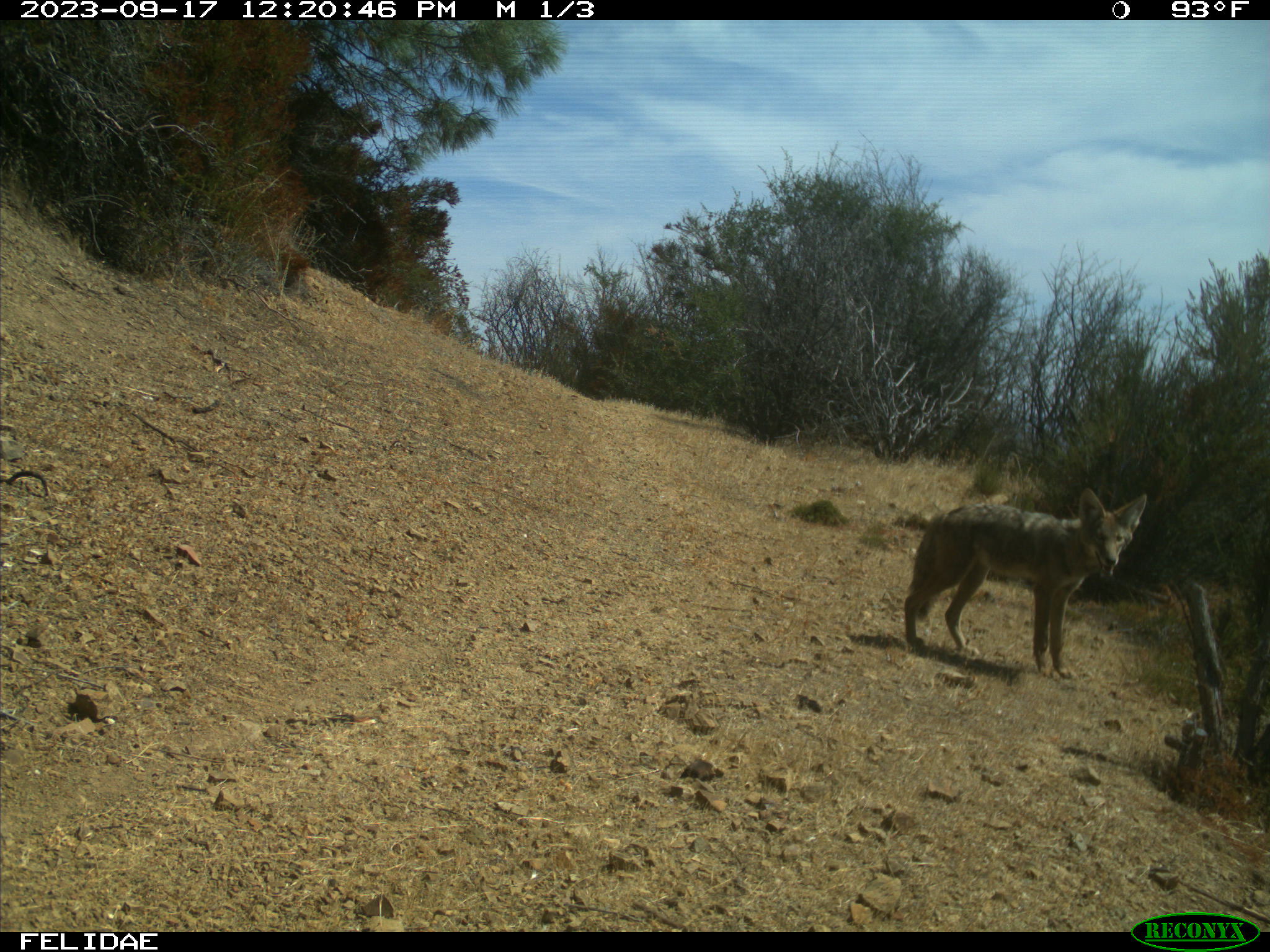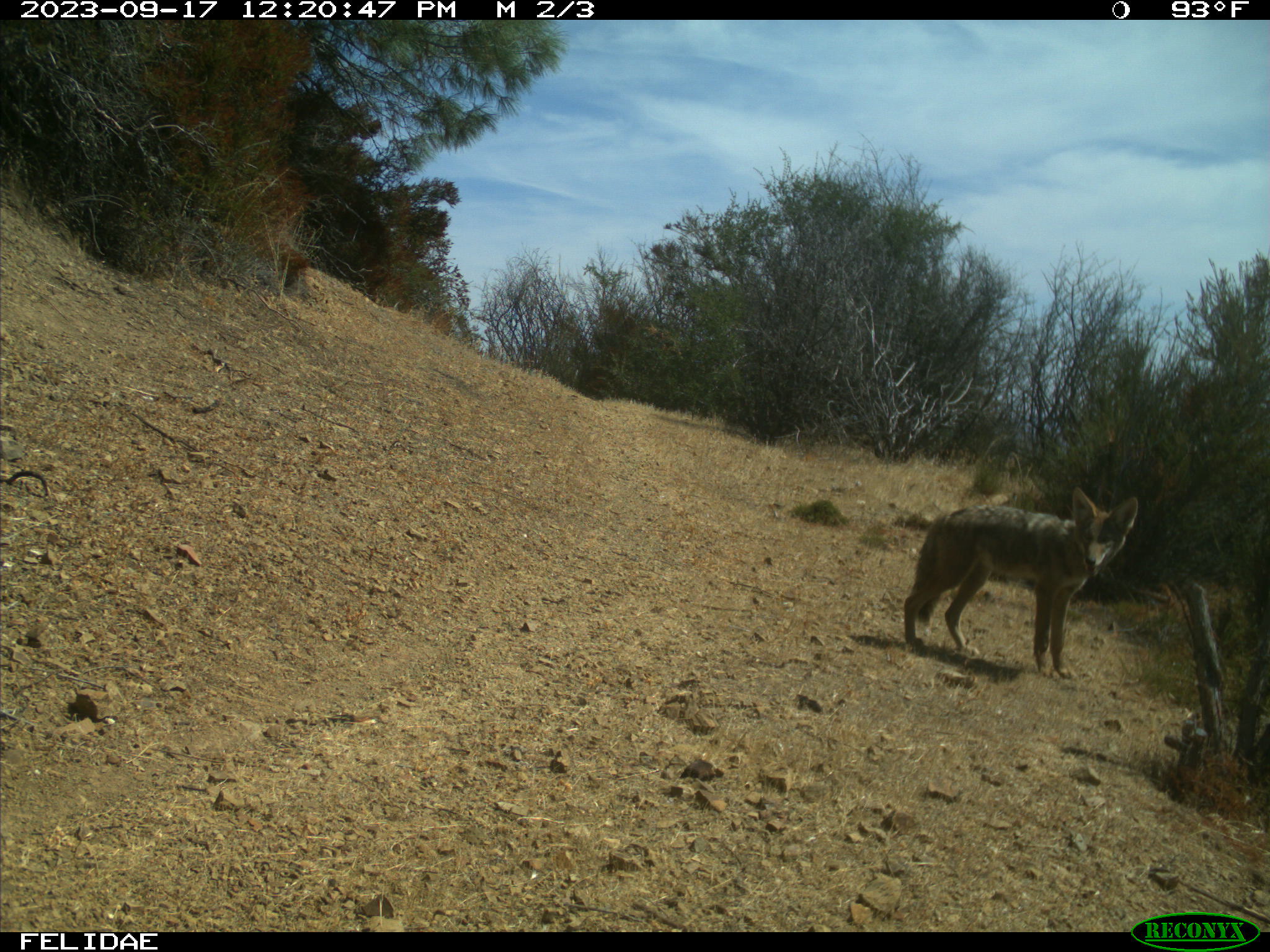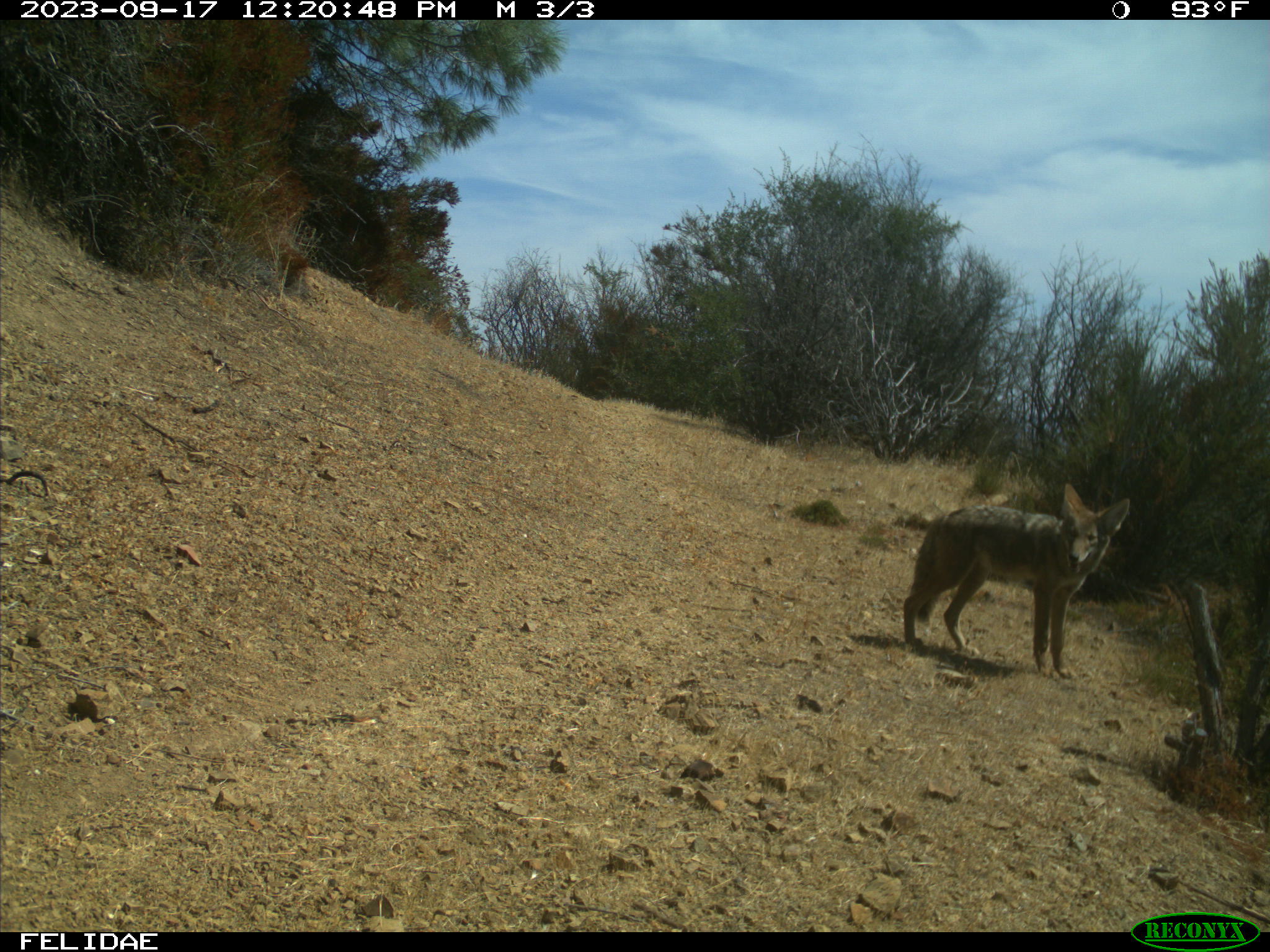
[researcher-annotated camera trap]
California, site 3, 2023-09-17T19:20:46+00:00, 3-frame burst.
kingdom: Animalia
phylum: Chordata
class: Mammalia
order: Carnivora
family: Canidae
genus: Canis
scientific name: Canis latrans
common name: coyote